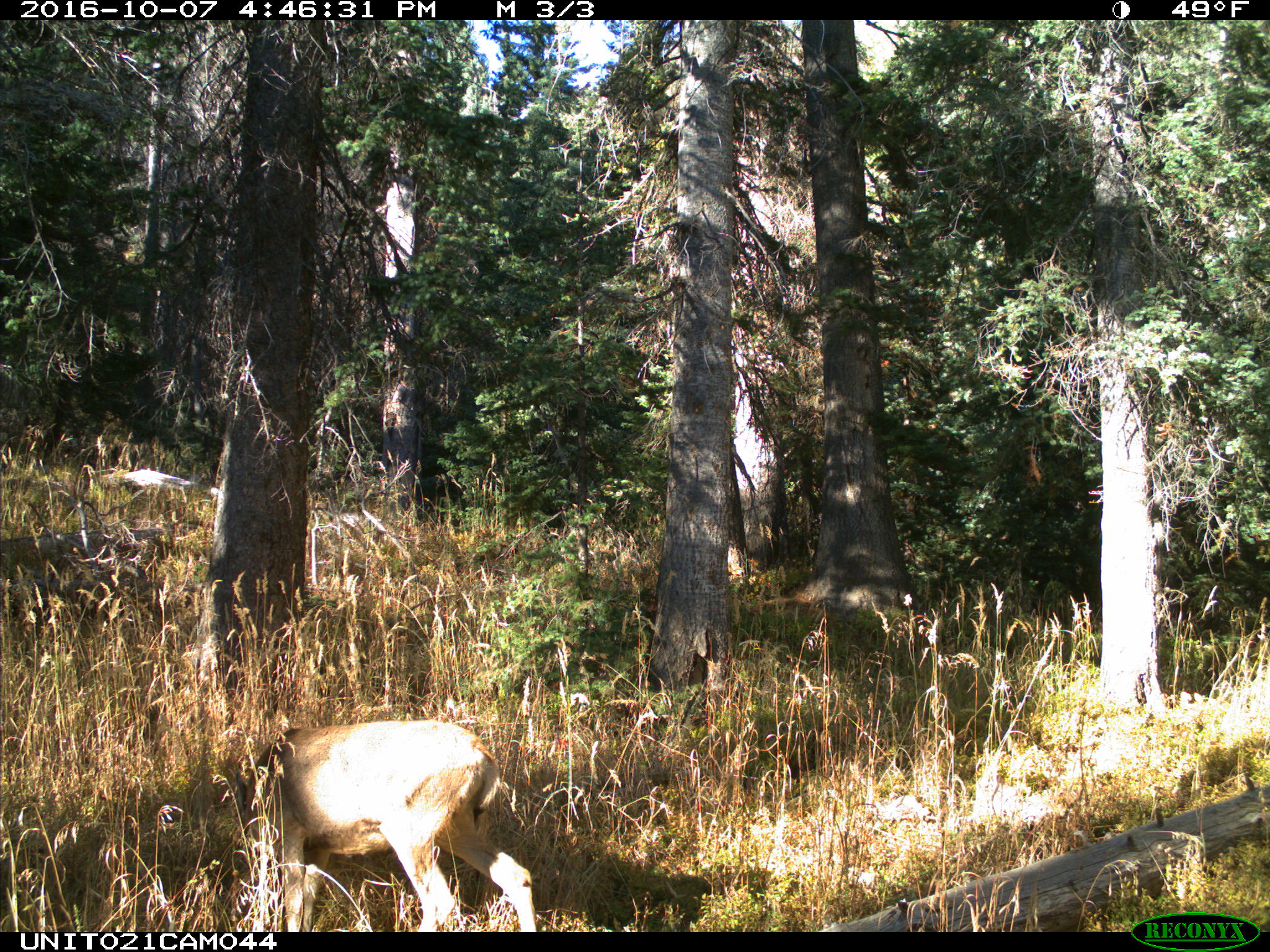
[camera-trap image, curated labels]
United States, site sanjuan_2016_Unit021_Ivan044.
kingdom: Animalia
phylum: Chordata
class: Mammalia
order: Artiodactyla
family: Cervidae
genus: Odocoileus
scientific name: Odocoileus hemionus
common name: mule deer